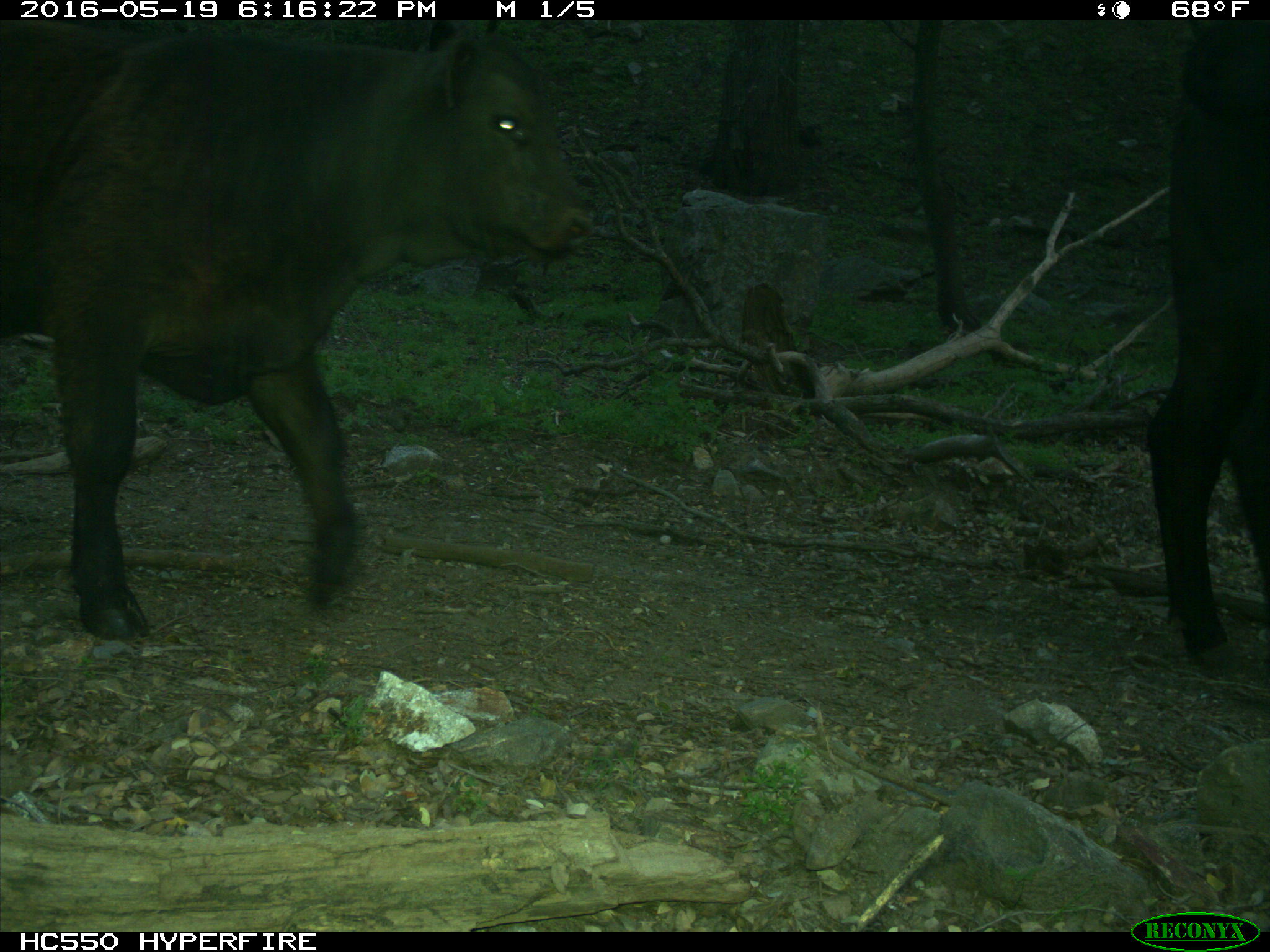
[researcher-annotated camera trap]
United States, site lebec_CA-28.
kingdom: Animalia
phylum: Chordata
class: Mammalia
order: Artiodactyla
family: Bovidae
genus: Bos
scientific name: Bos taurus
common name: domestic cow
Bos taurus (domestic cow).